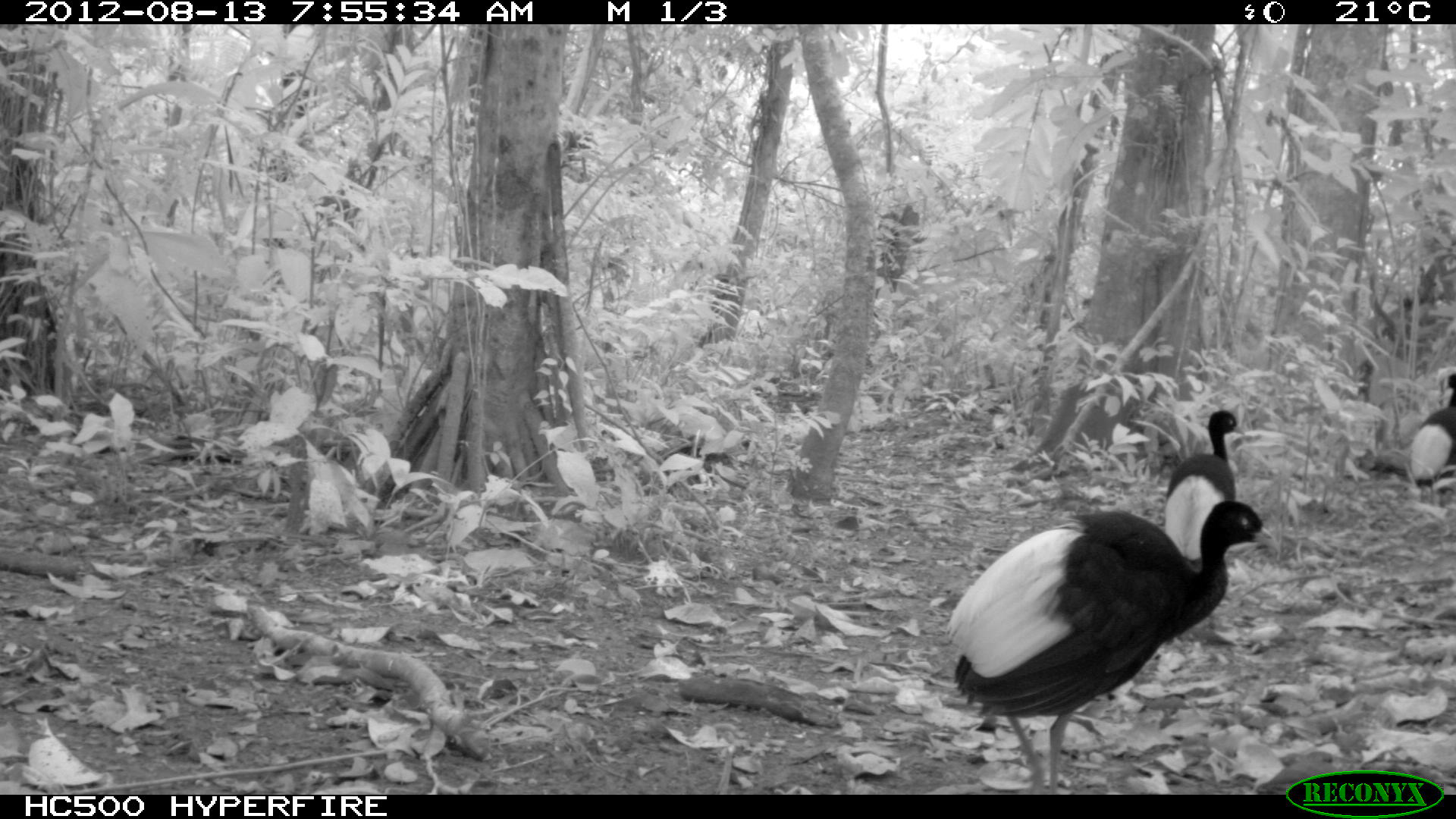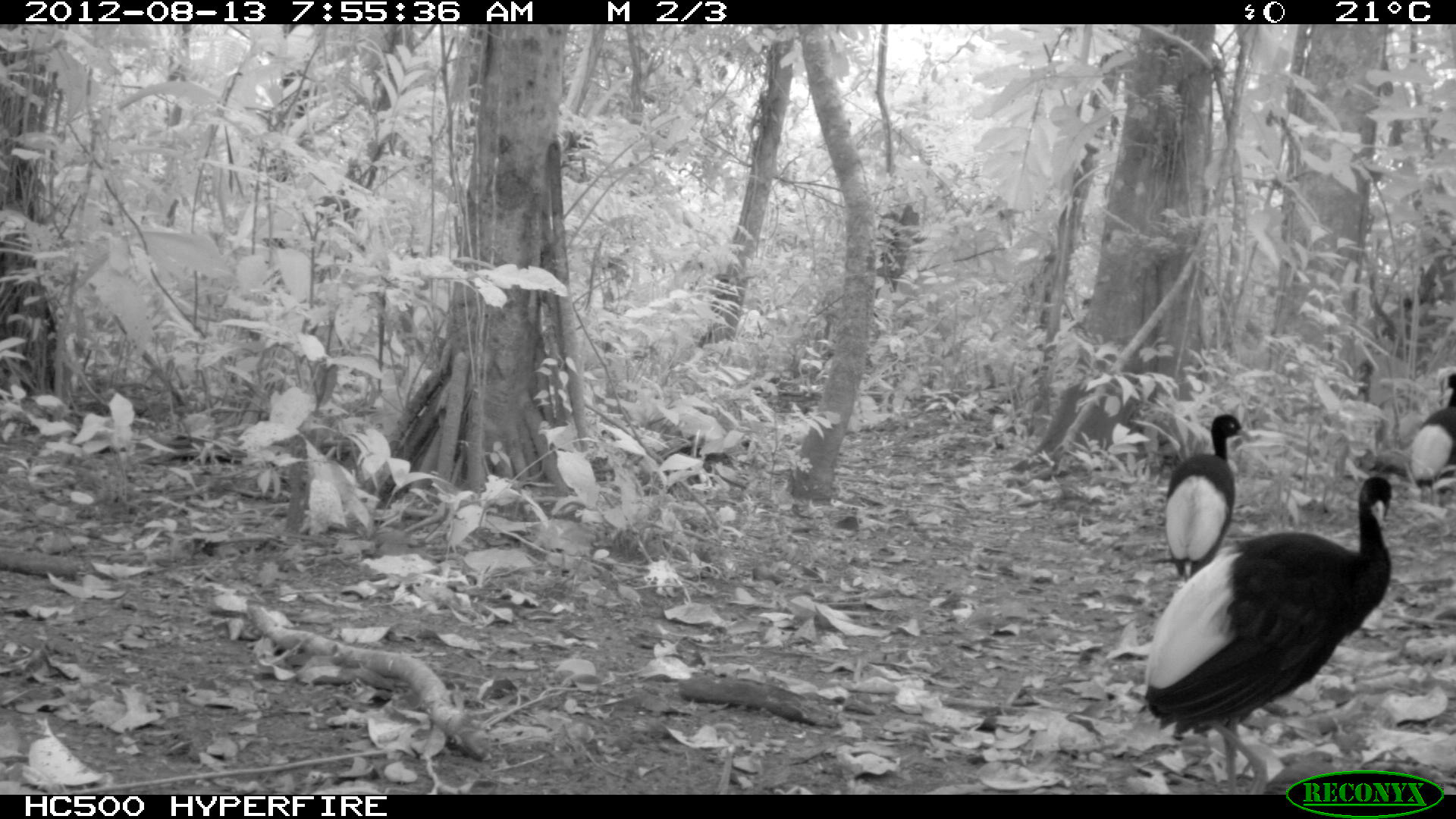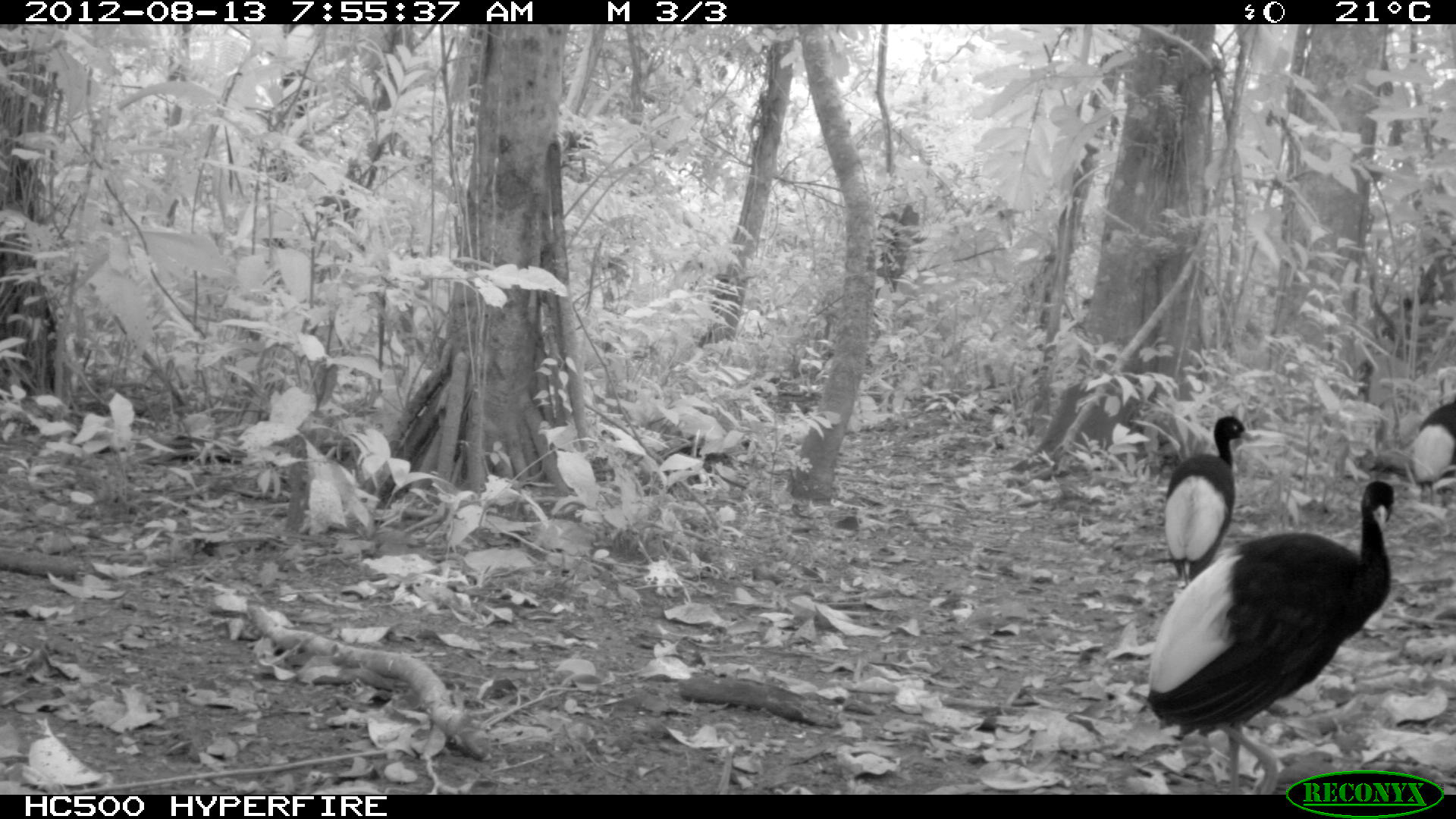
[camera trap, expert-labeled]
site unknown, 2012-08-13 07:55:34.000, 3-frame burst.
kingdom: Animalia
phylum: Chordata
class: Aves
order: Gruiformes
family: Psophiidae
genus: Psophia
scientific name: Psophia leucoptera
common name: pale-winged trumpeter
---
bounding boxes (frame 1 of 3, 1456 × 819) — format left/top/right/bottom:
psophia leucoptera: 944/498/1277/793; 1159/409/1246/569; 1406/368/1456/504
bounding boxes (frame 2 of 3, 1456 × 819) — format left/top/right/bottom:
psophia leucoptera: 1141/474/1392/793; 1161/413/1253/584; 1406/372/1455/507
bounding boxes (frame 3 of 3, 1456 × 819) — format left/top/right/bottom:
psophia leucoptera: 1135/477/1394/791; 1162/411/1250/585; 1407/398/1456/503